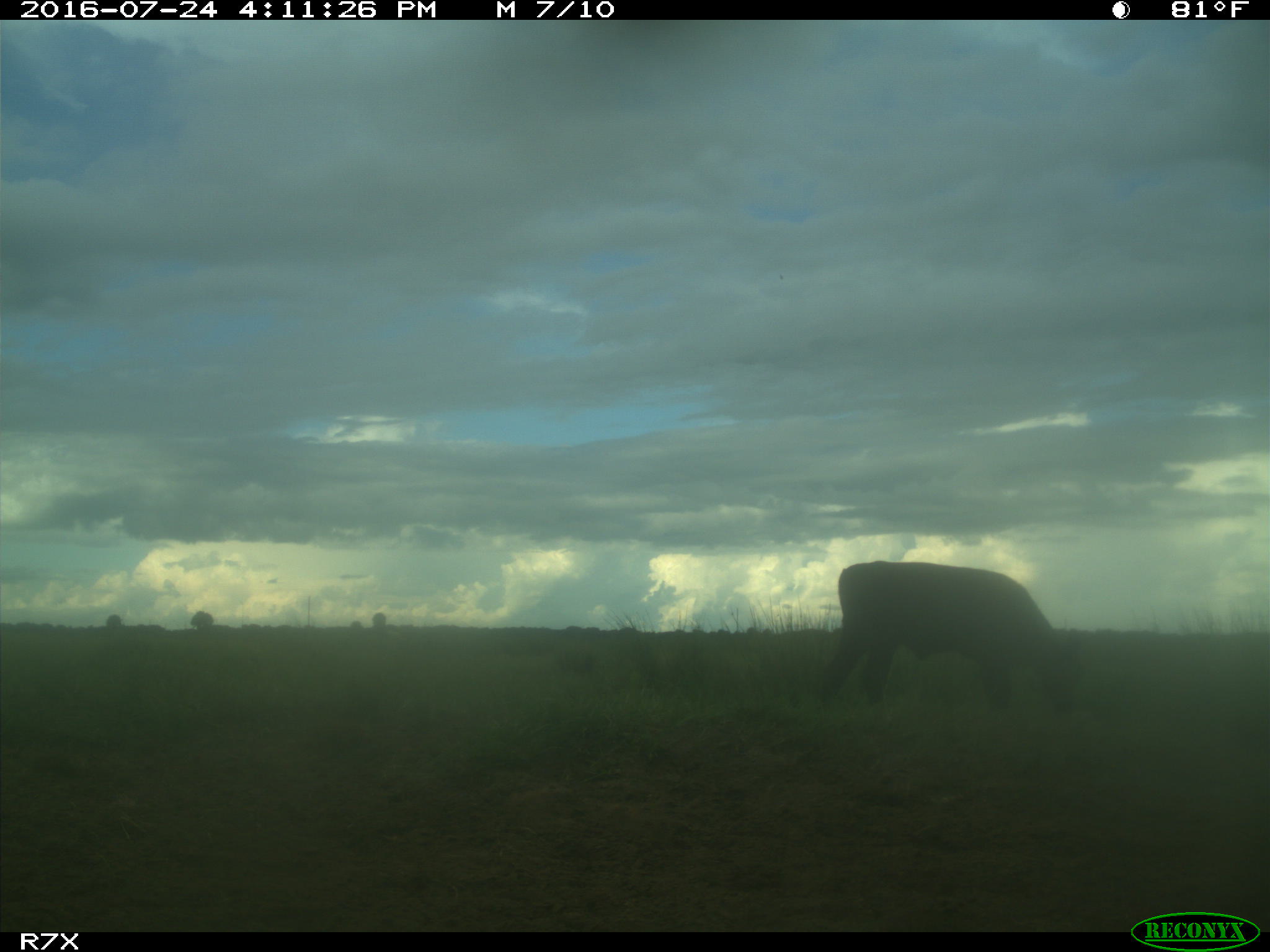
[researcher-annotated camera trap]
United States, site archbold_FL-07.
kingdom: Animalia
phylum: Chordata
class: Mammalia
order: Artiodactyla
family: Bovidae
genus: Bos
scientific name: Bos taurus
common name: domestic cow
Bos taurus (domestic cow).